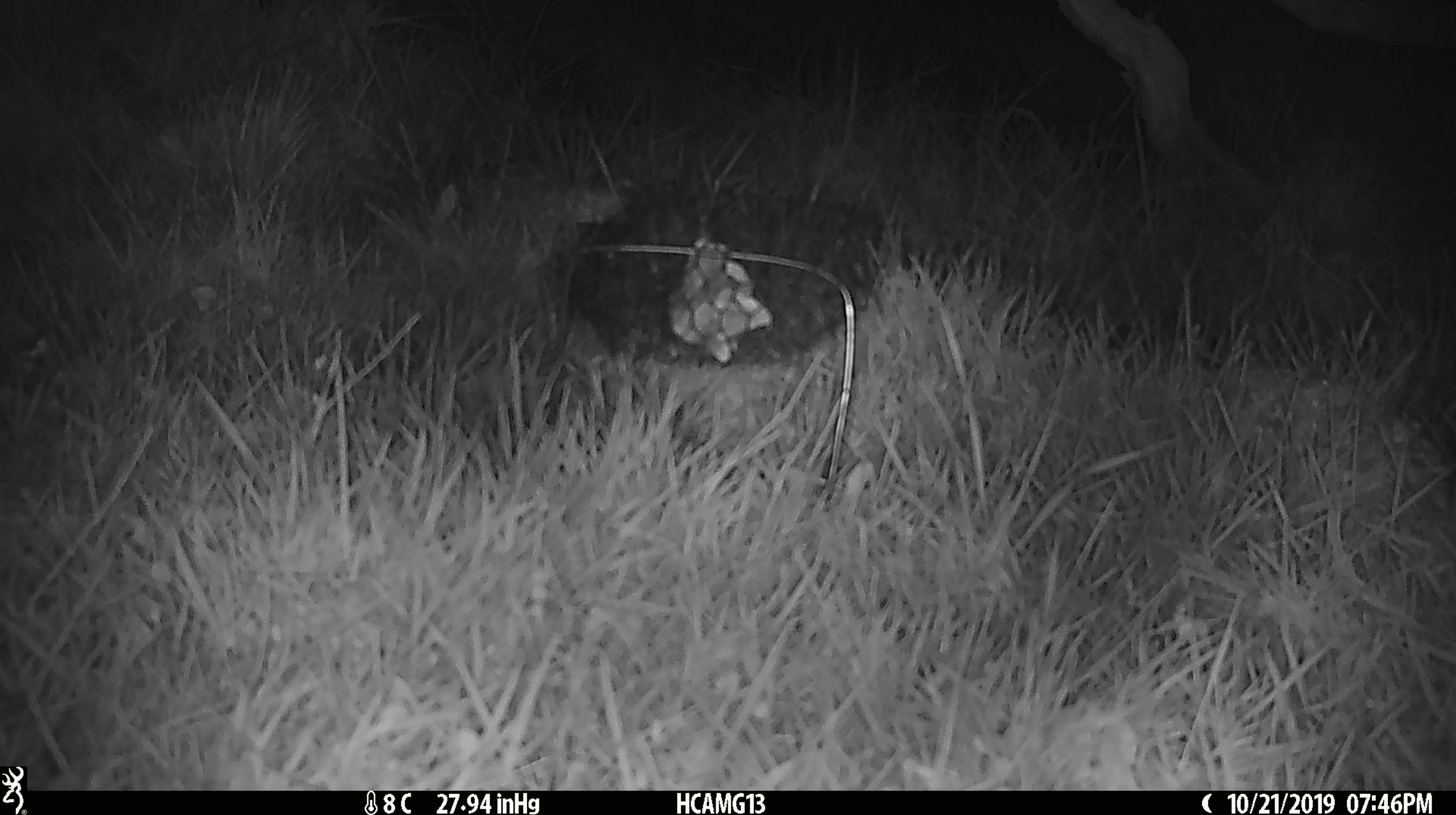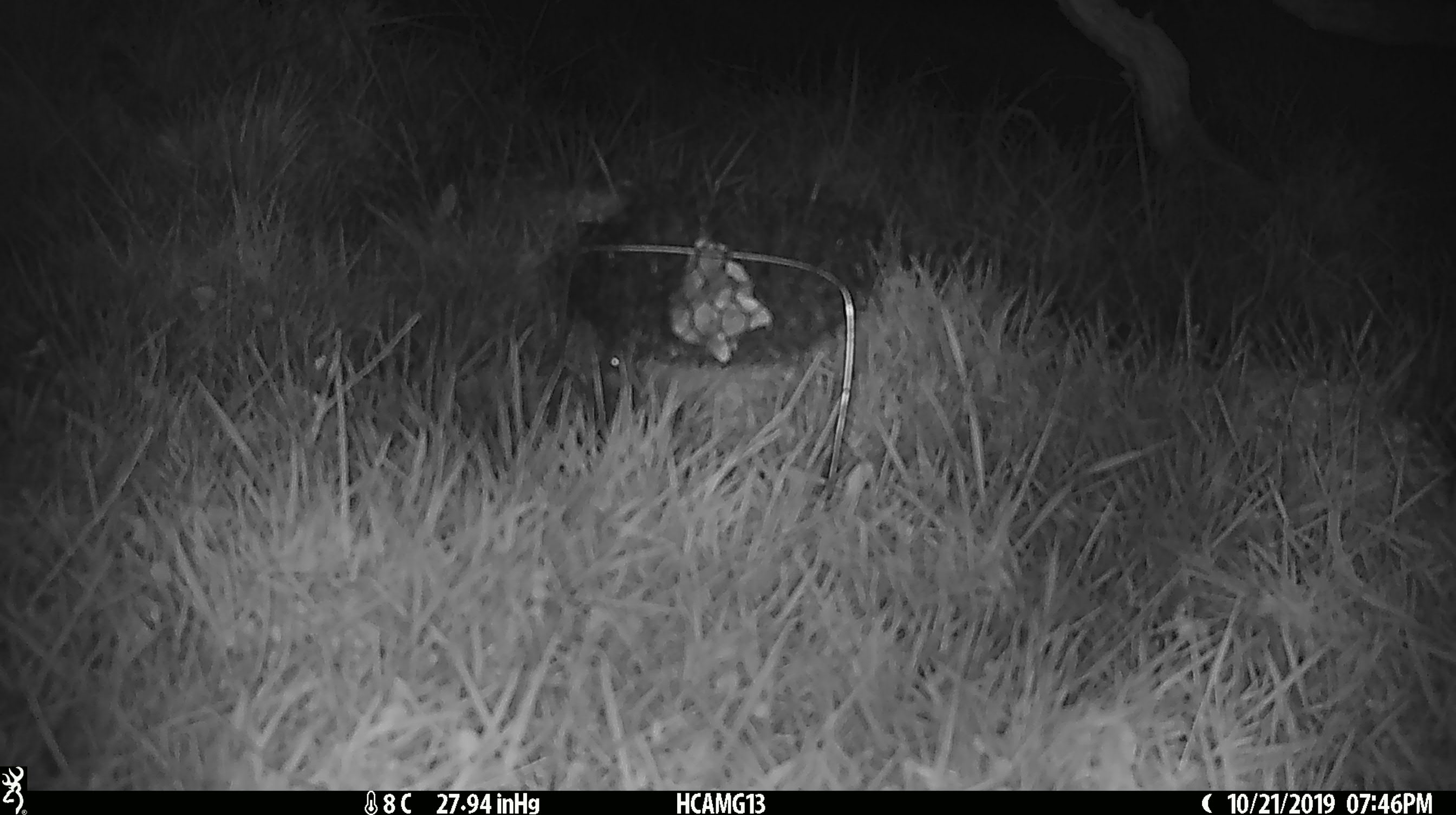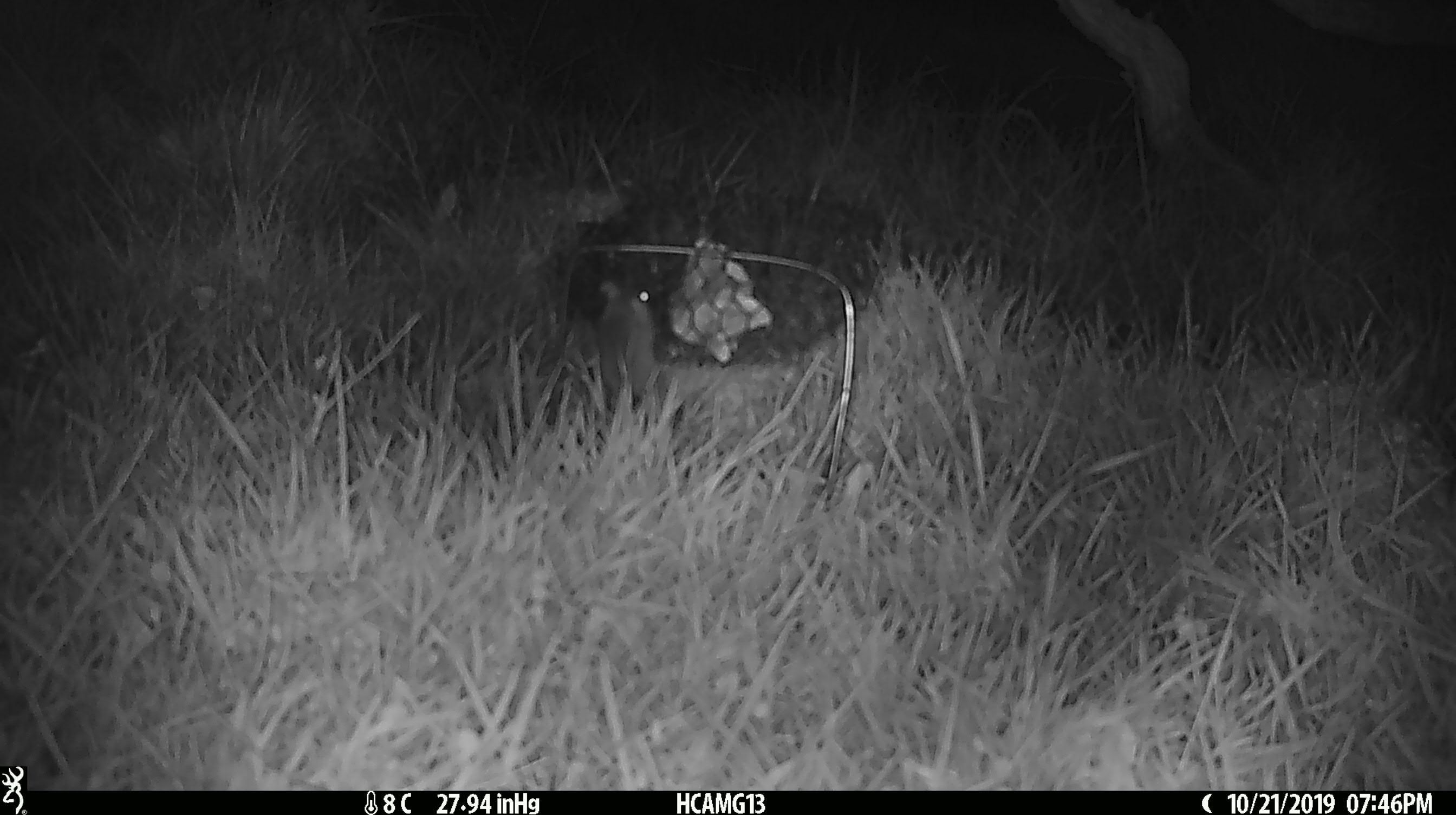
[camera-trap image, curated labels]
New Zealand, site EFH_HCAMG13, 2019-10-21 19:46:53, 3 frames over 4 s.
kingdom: Animalia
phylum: Chordata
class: Mammalia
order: Rodentia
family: Muridae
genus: Mus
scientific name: Mus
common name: mouse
Mouse (Mus).